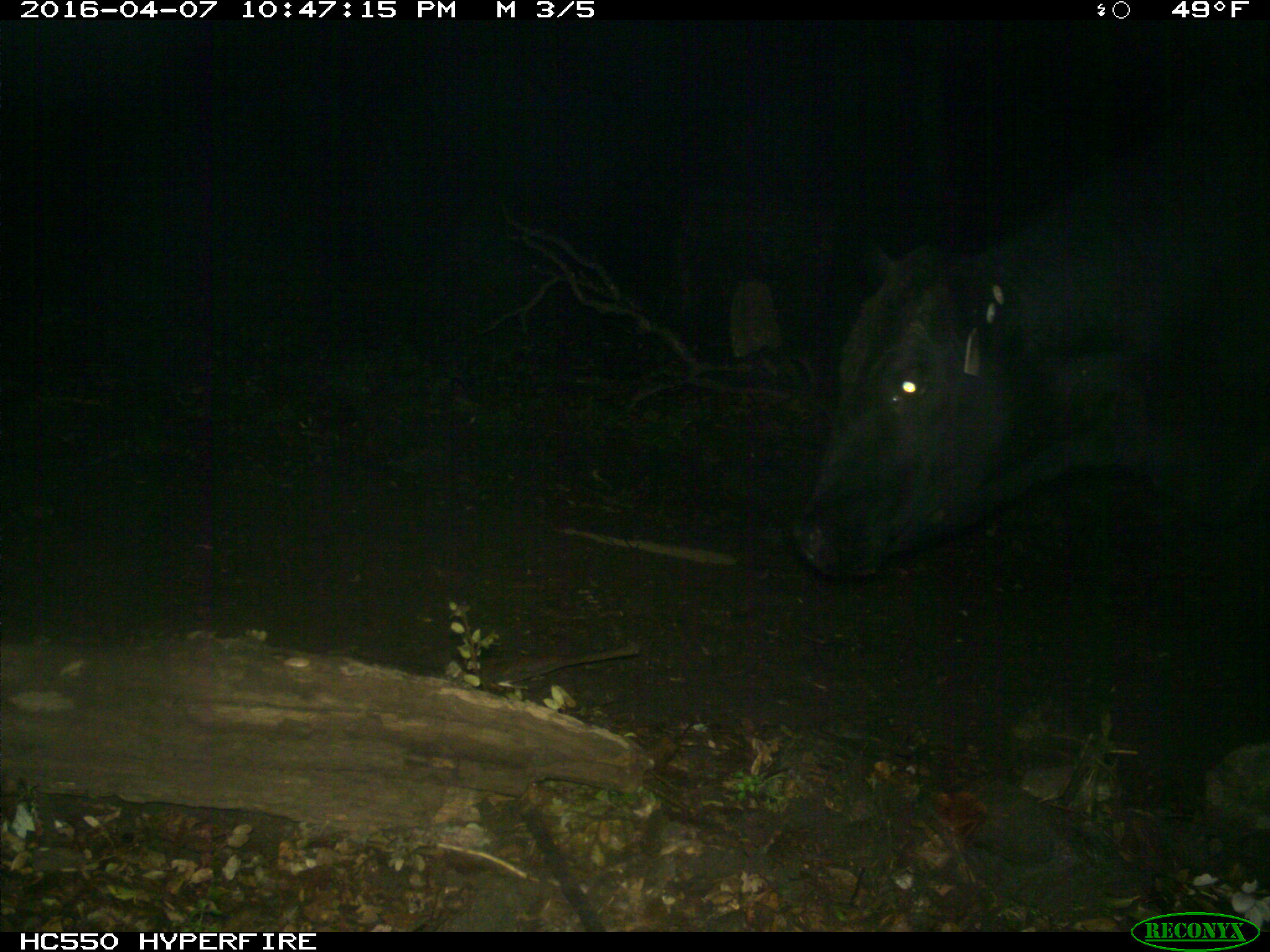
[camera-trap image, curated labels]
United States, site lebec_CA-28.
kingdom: Animalia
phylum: Chordata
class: Mammalia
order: Artiodactyla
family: Bovidae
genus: Bos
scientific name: Bos taurus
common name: domestic cow